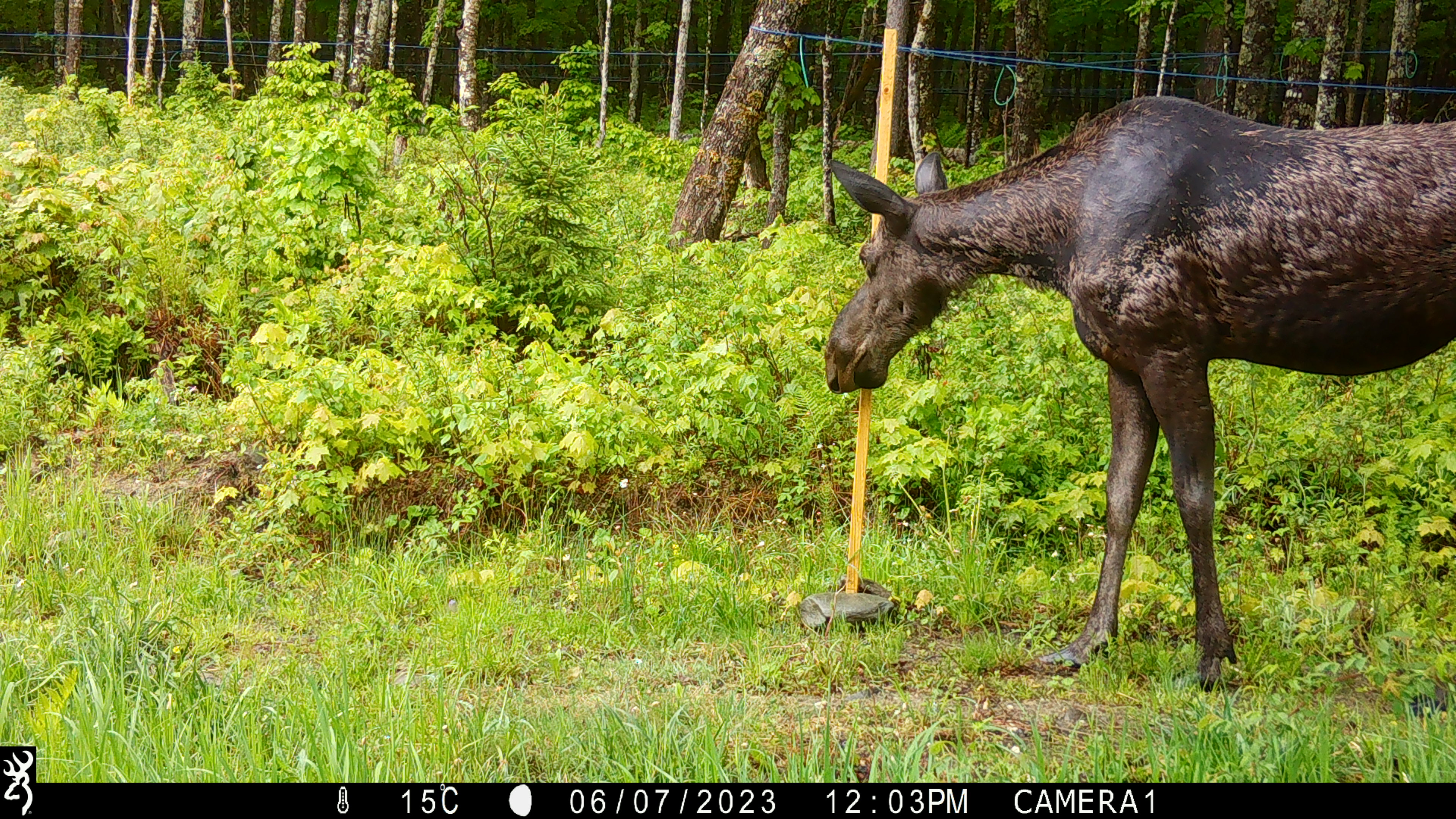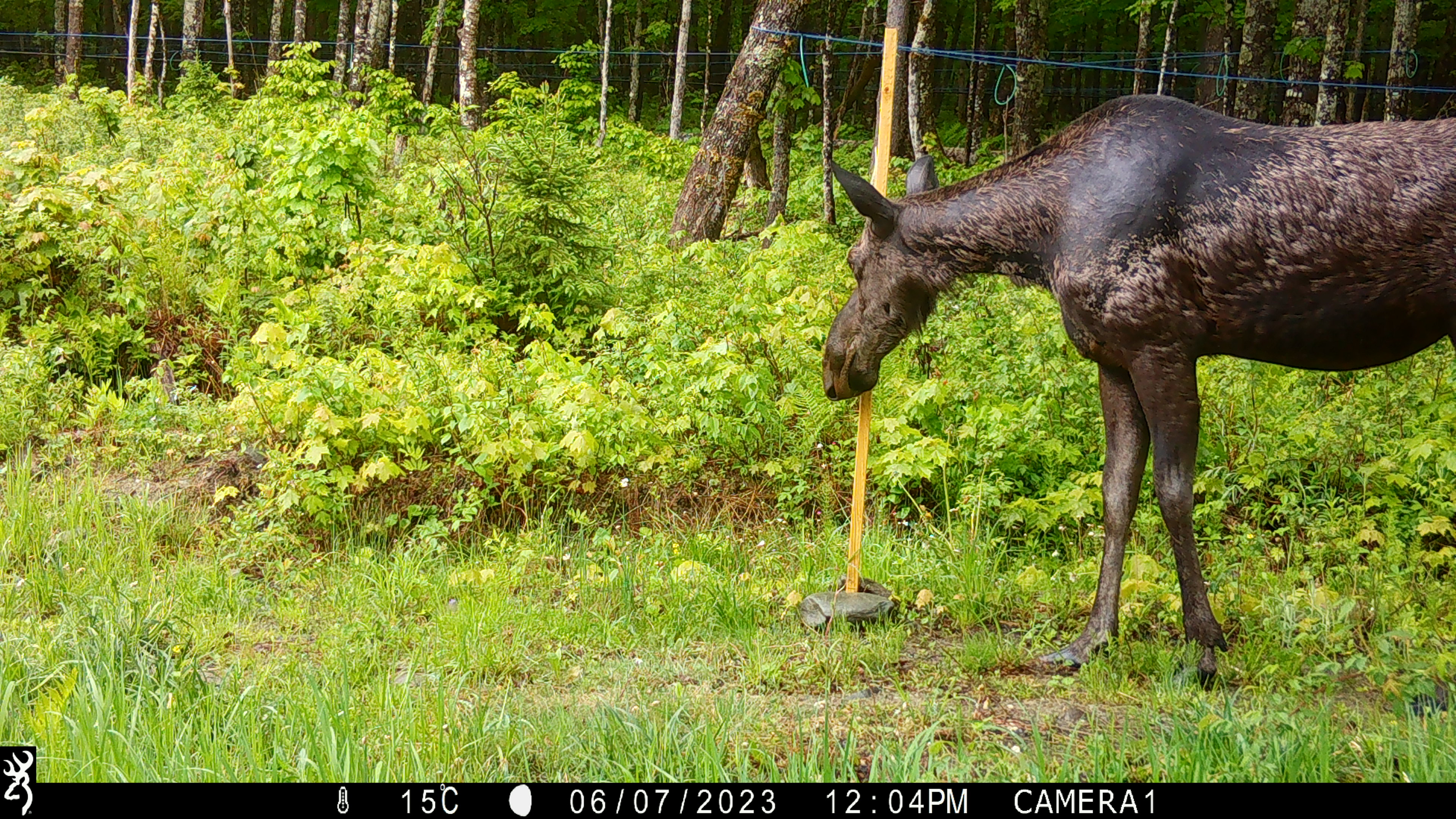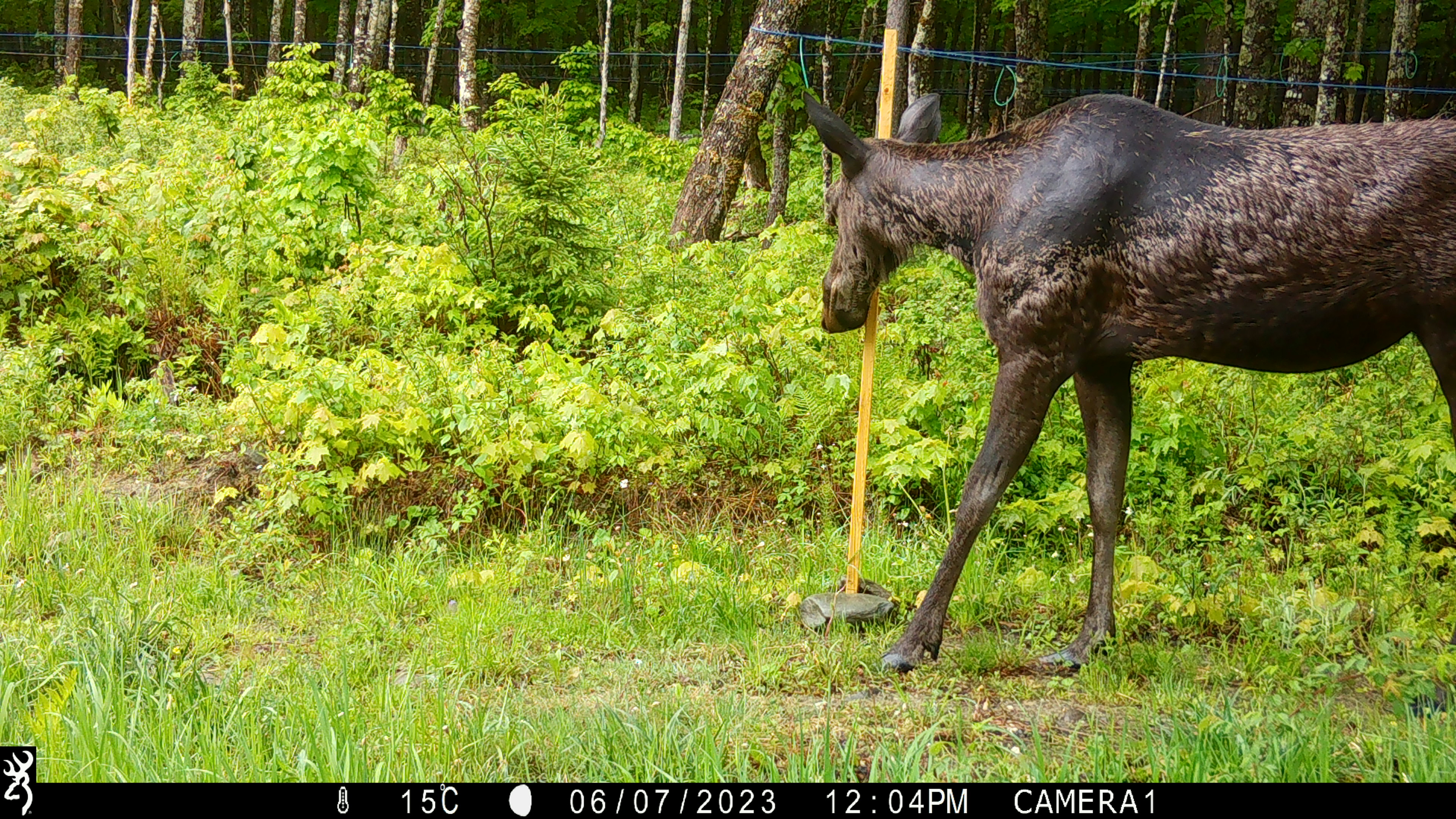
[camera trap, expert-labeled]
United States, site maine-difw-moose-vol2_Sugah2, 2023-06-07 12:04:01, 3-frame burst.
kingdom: Animalia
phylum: Chordata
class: Mammalia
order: Artiodactyla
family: Cervidae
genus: Alces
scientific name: Alces alces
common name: moose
Moose (Alces alces).